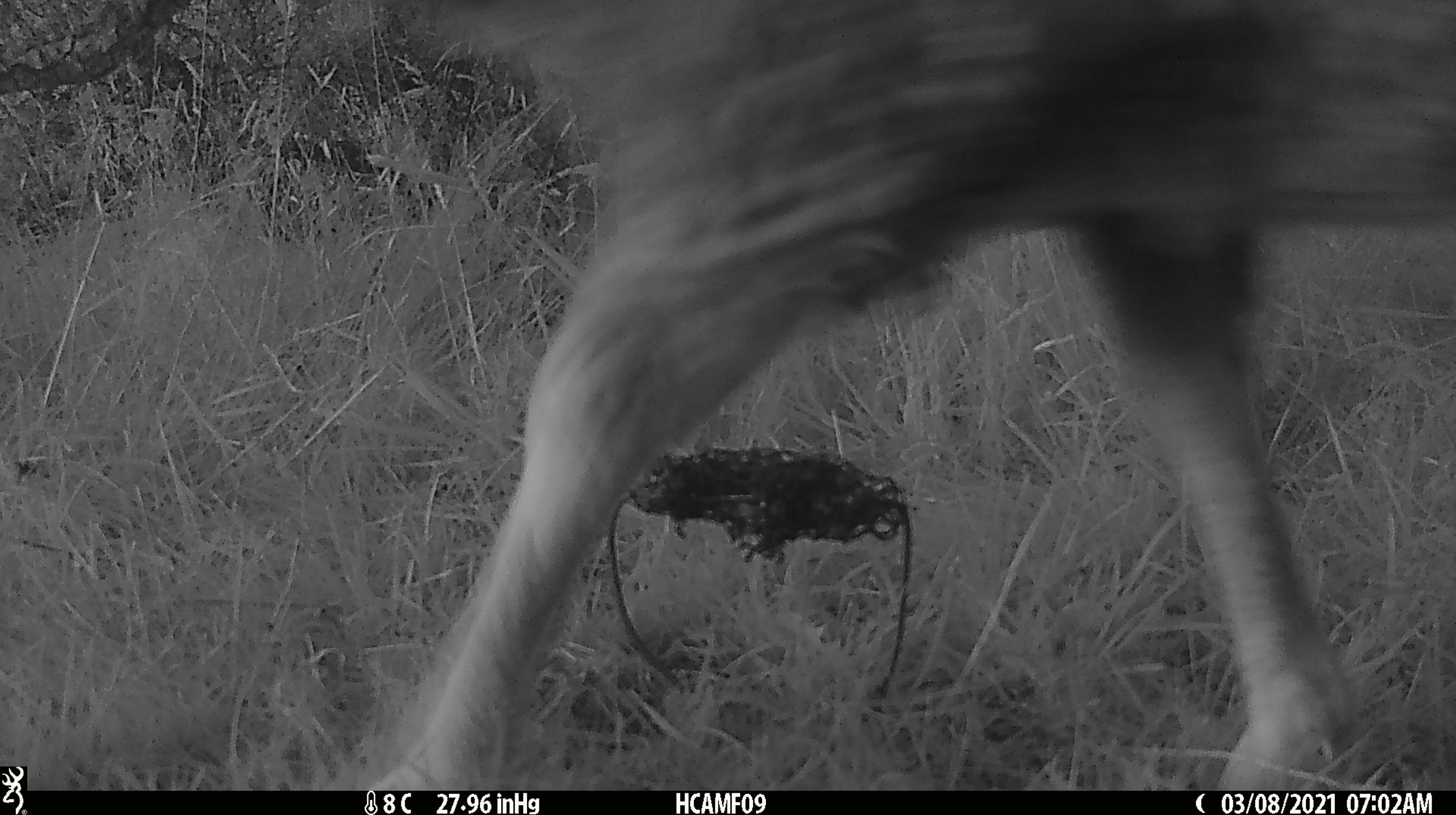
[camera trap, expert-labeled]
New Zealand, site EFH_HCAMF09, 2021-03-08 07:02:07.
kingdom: Animalia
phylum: Chordata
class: Mammalia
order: Artiodactyla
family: Bovidae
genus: Ovis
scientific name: Ovis aries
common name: domestic sheep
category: sheep